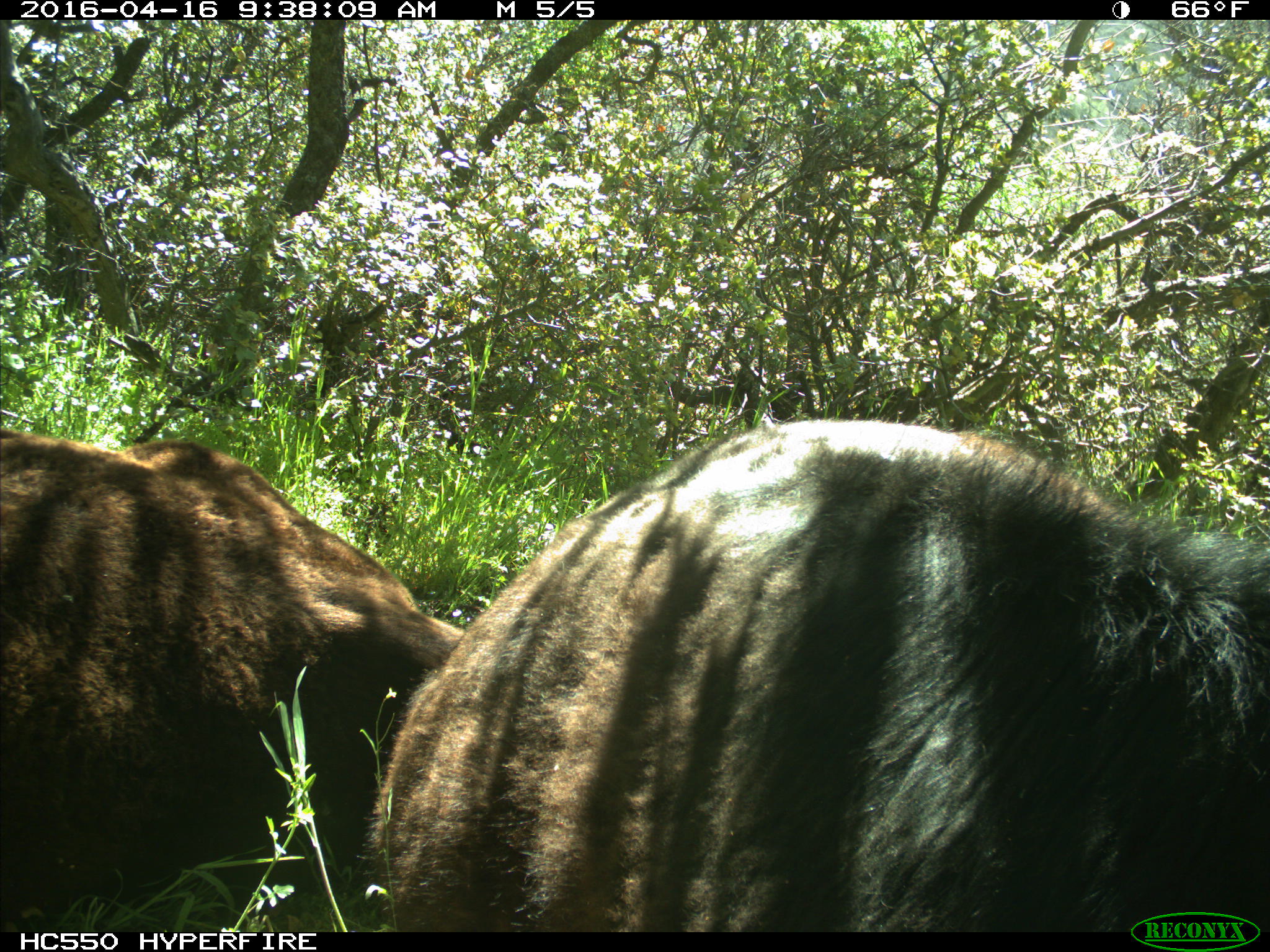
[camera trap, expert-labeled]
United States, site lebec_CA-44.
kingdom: Animalia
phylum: Chordata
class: Mammalia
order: Artiodactyla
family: Bovidae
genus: Bos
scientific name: Bos taurus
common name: domestic cow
Bos taurus (domestic cow).